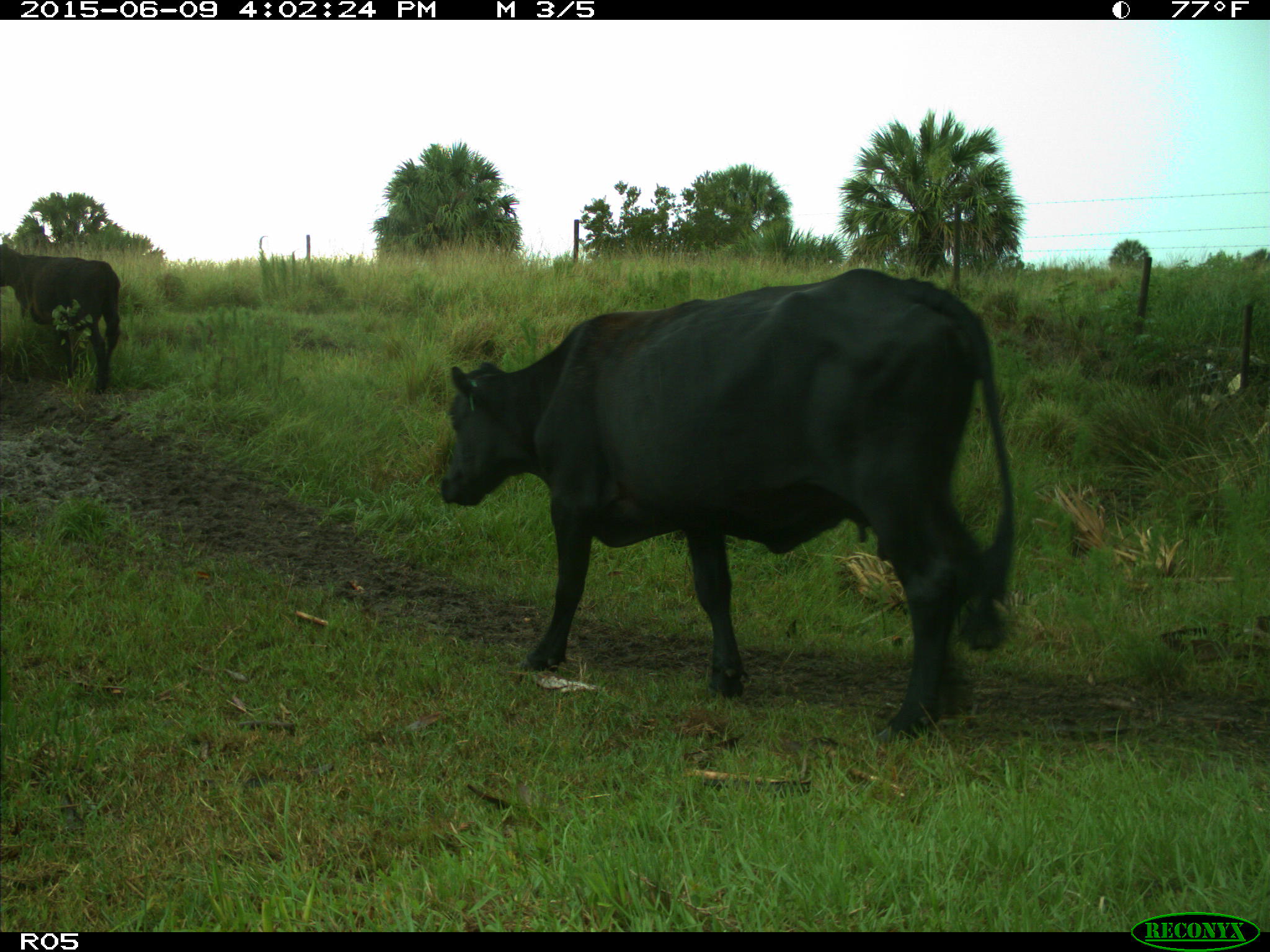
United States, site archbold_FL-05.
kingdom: Animalia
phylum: Chordata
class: Mammalia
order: Artiodactyla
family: Bovidae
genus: Bos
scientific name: Bos taurus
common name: domestic cow